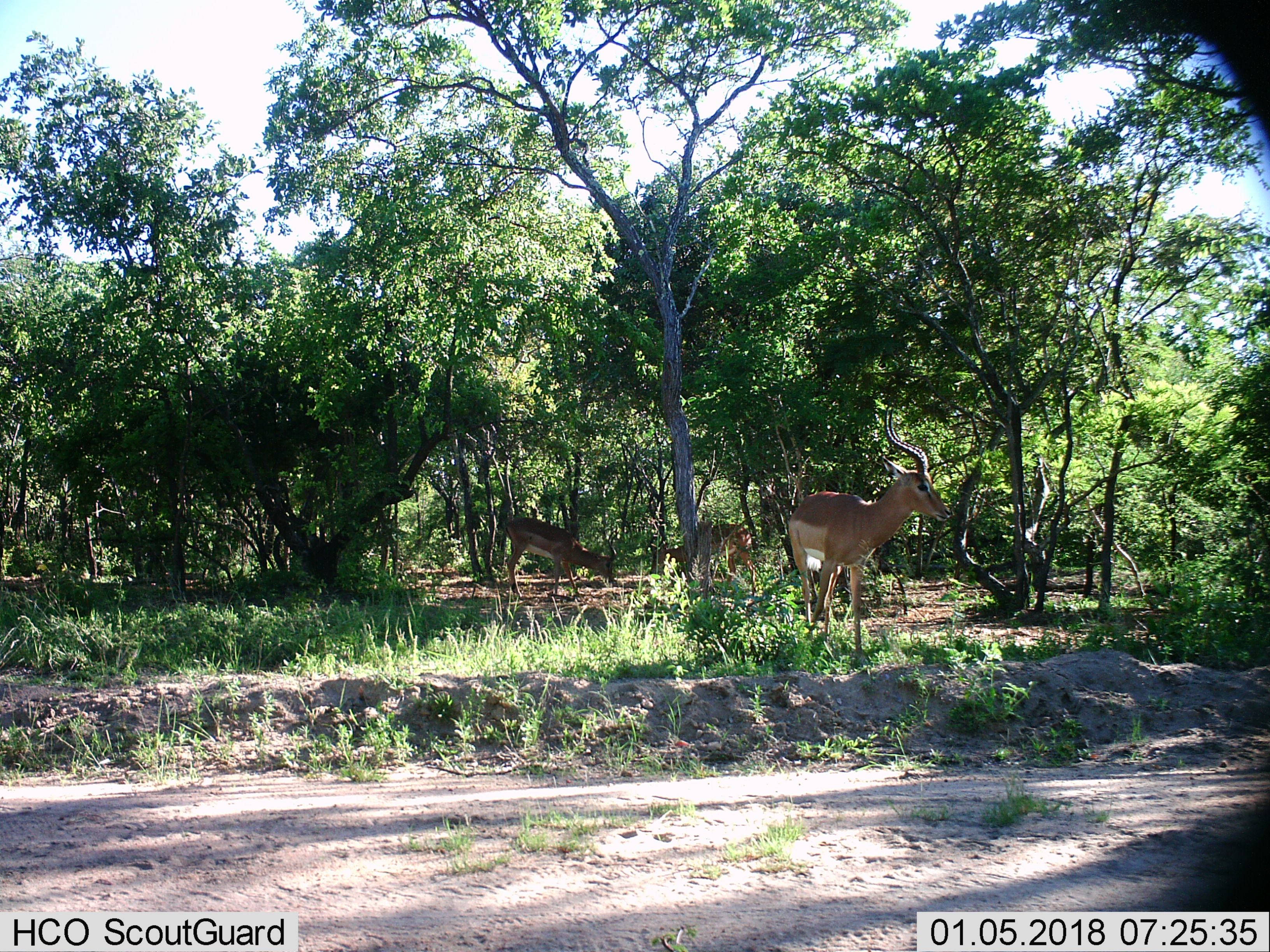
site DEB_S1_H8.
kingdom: Animalia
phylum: Chordata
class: Mammalia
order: Artiodactyla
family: Bovidae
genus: Aepyceros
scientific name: Aepyceros melampus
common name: impala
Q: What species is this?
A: Impala (Aepyceros melampus).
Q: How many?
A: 3.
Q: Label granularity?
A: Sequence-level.